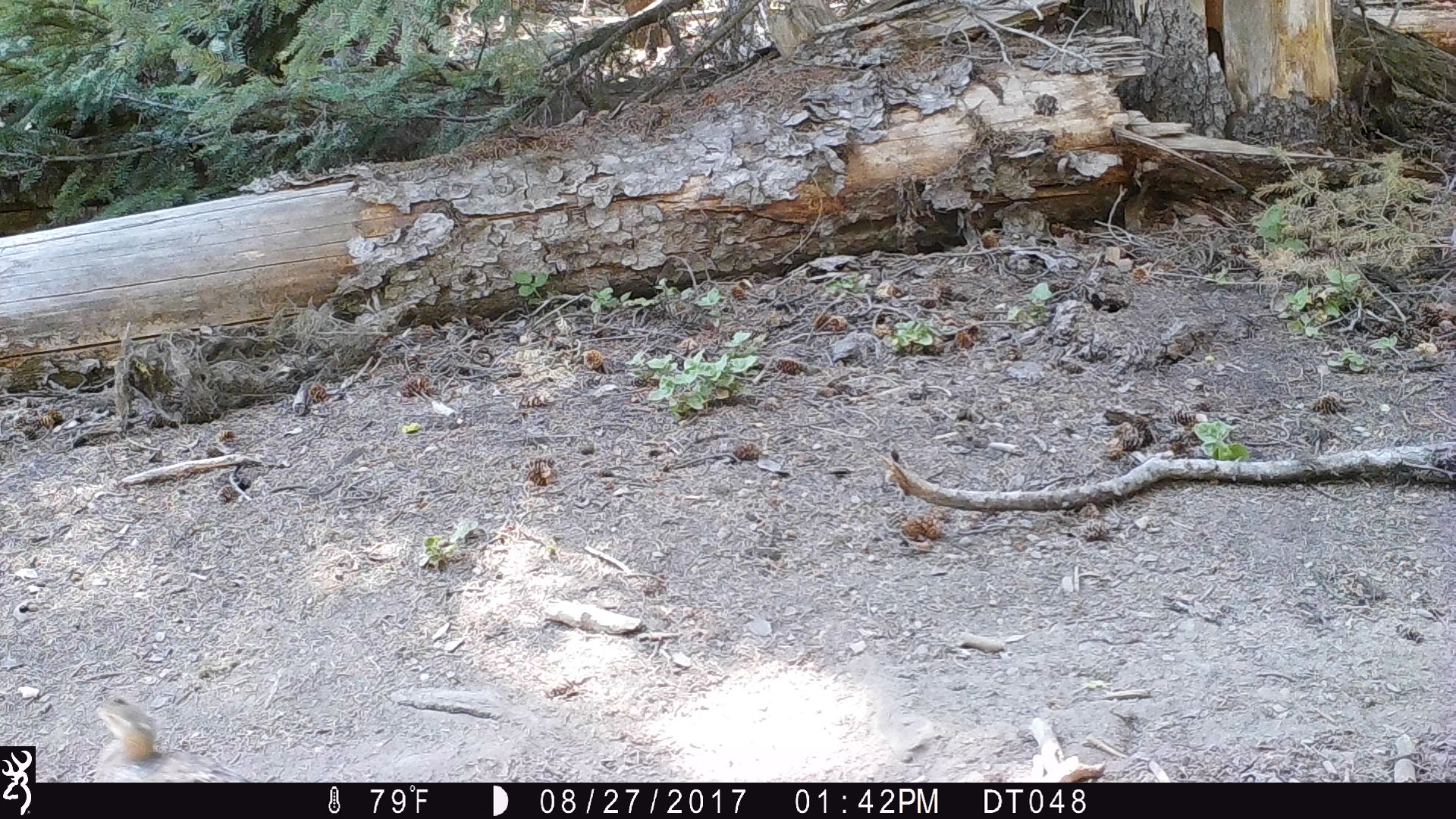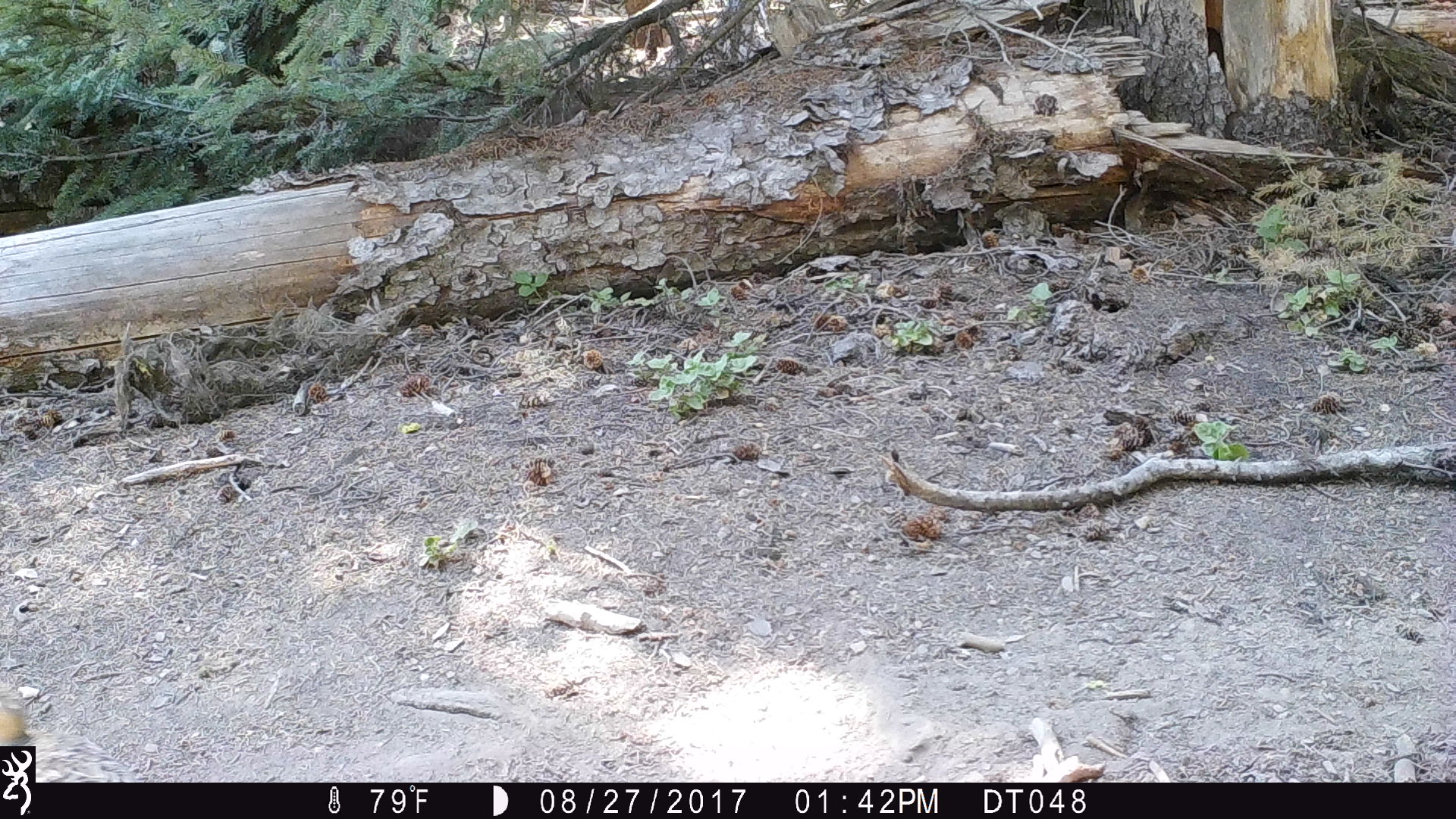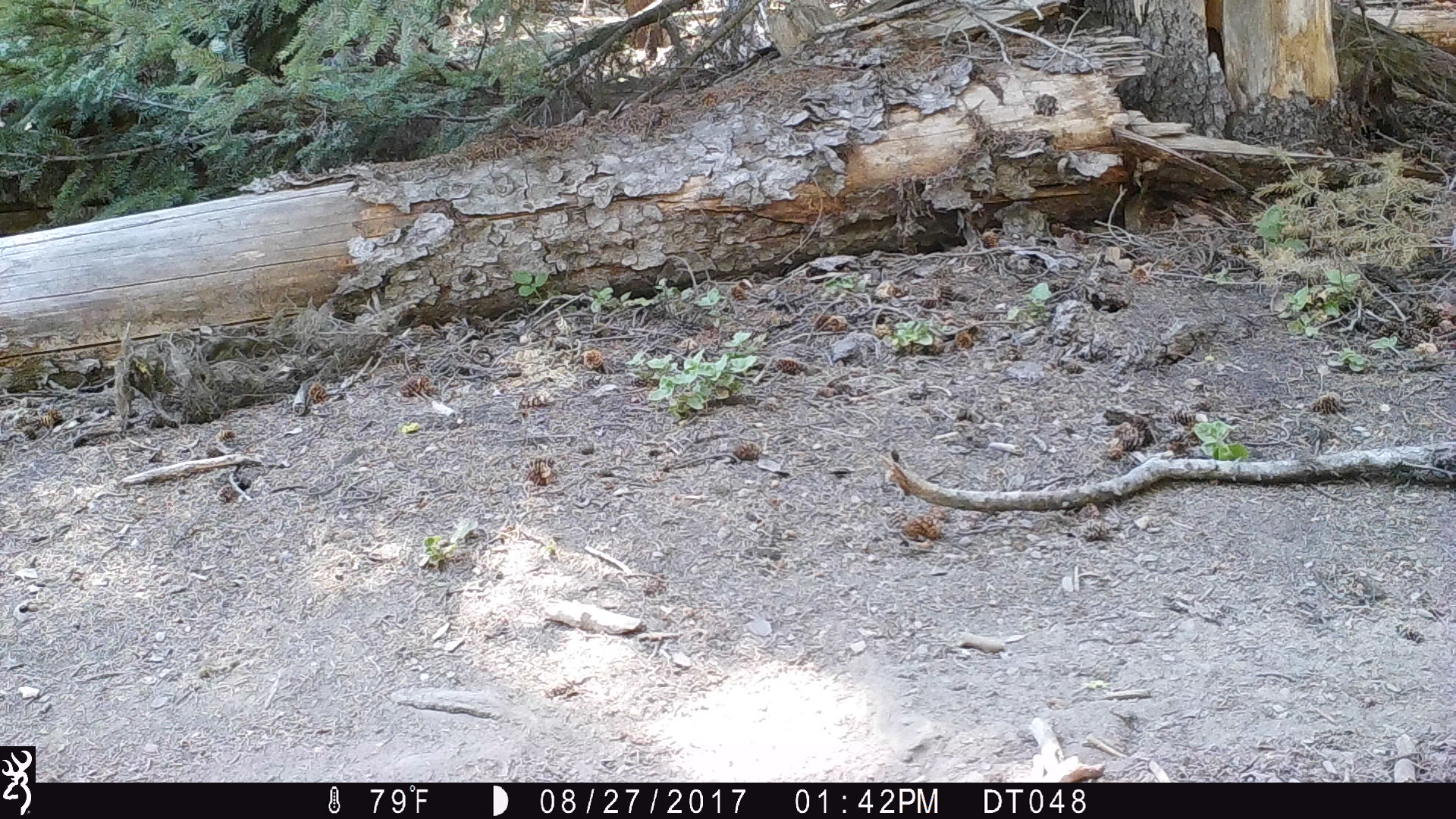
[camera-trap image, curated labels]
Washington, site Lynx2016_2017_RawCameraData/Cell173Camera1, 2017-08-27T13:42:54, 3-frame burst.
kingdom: Animalia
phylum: Chordata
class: Aves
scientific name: Aves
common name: birds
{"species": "Aves (birds)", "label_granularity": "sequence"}